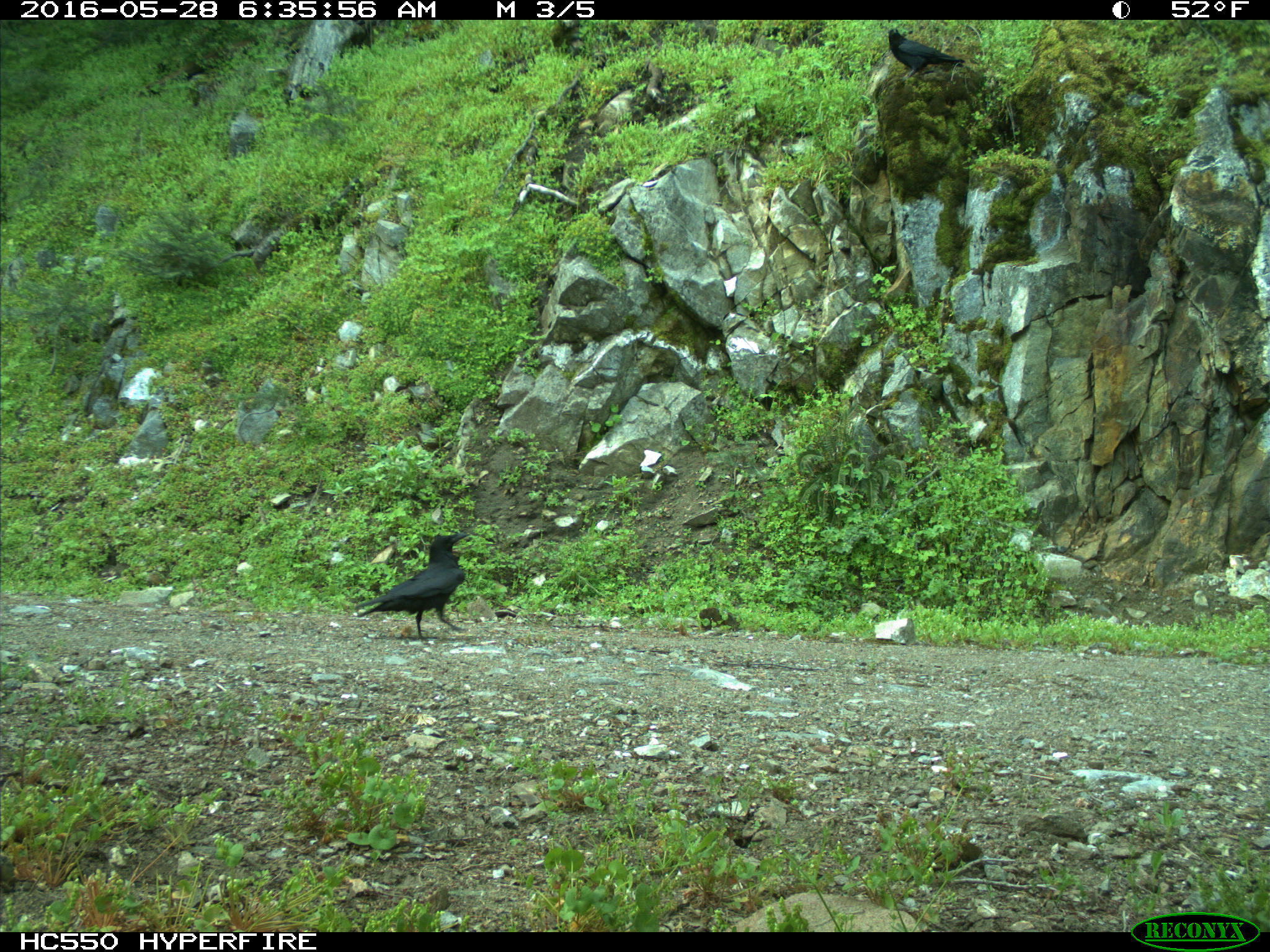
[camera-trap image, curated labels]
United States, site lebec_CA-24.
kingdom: Animalia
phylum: Chordata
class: Aves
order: Passeriformes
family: Corvidae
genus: Corvus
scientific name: Corvus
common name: crows and ravens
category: unidentified corvus